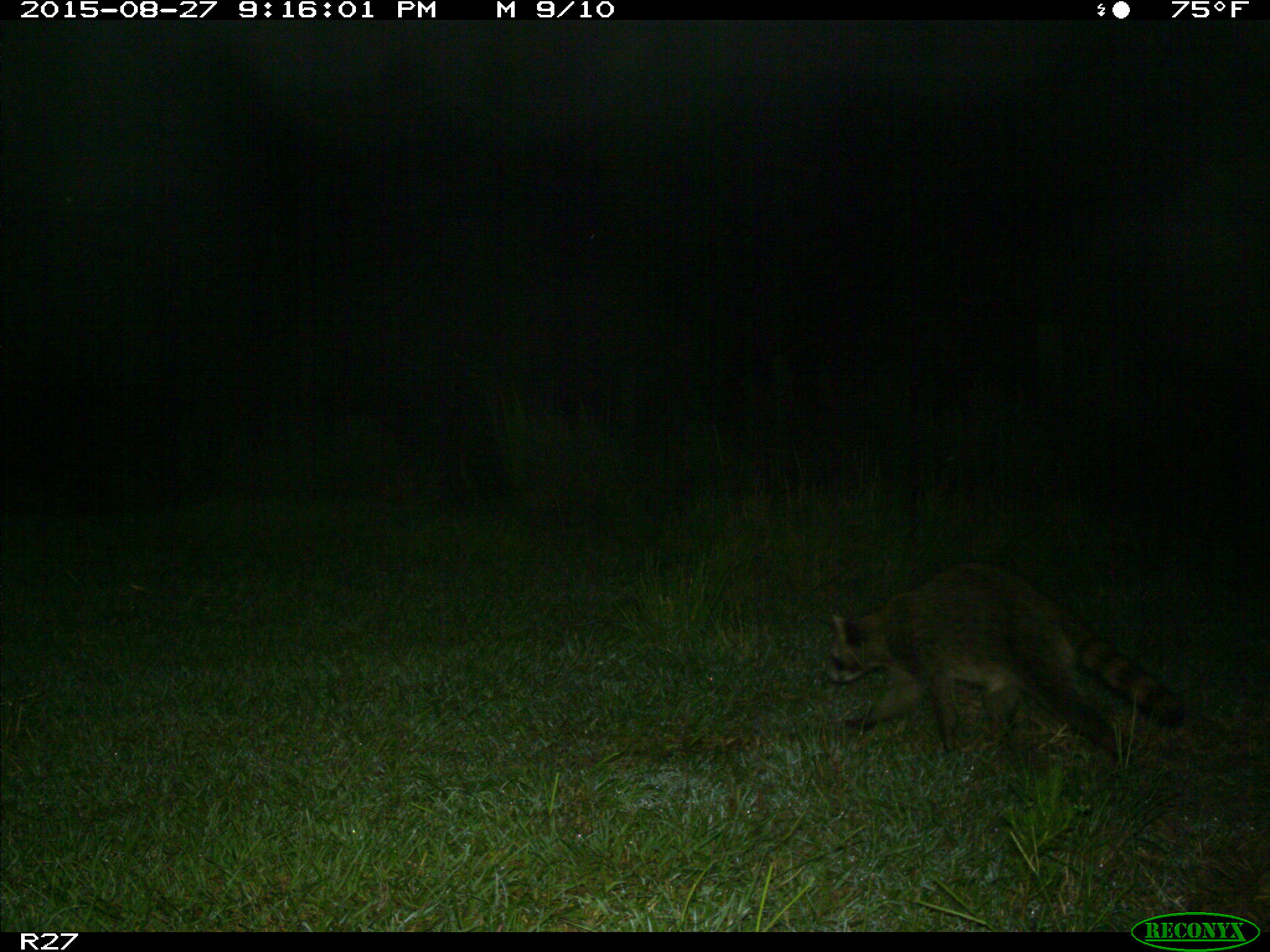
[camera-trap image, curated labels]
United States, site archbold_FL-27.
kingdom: Animalia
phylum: Chordata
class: Mammalia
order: Carnivora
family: Procyonidae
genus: Procyon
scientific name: Procyon lotor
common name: common raccoon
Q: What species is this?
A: Procyon lotor (common raccoon).